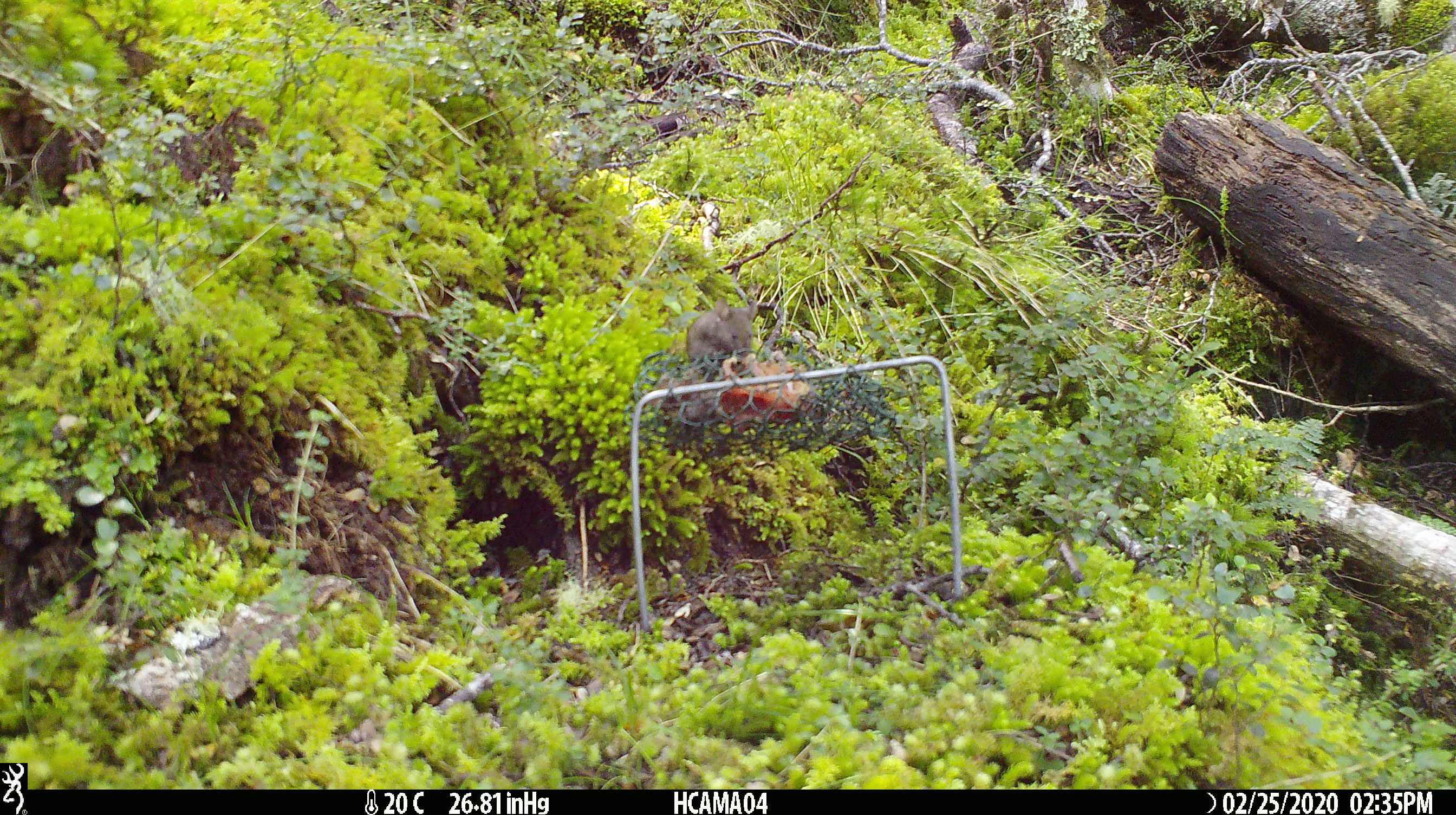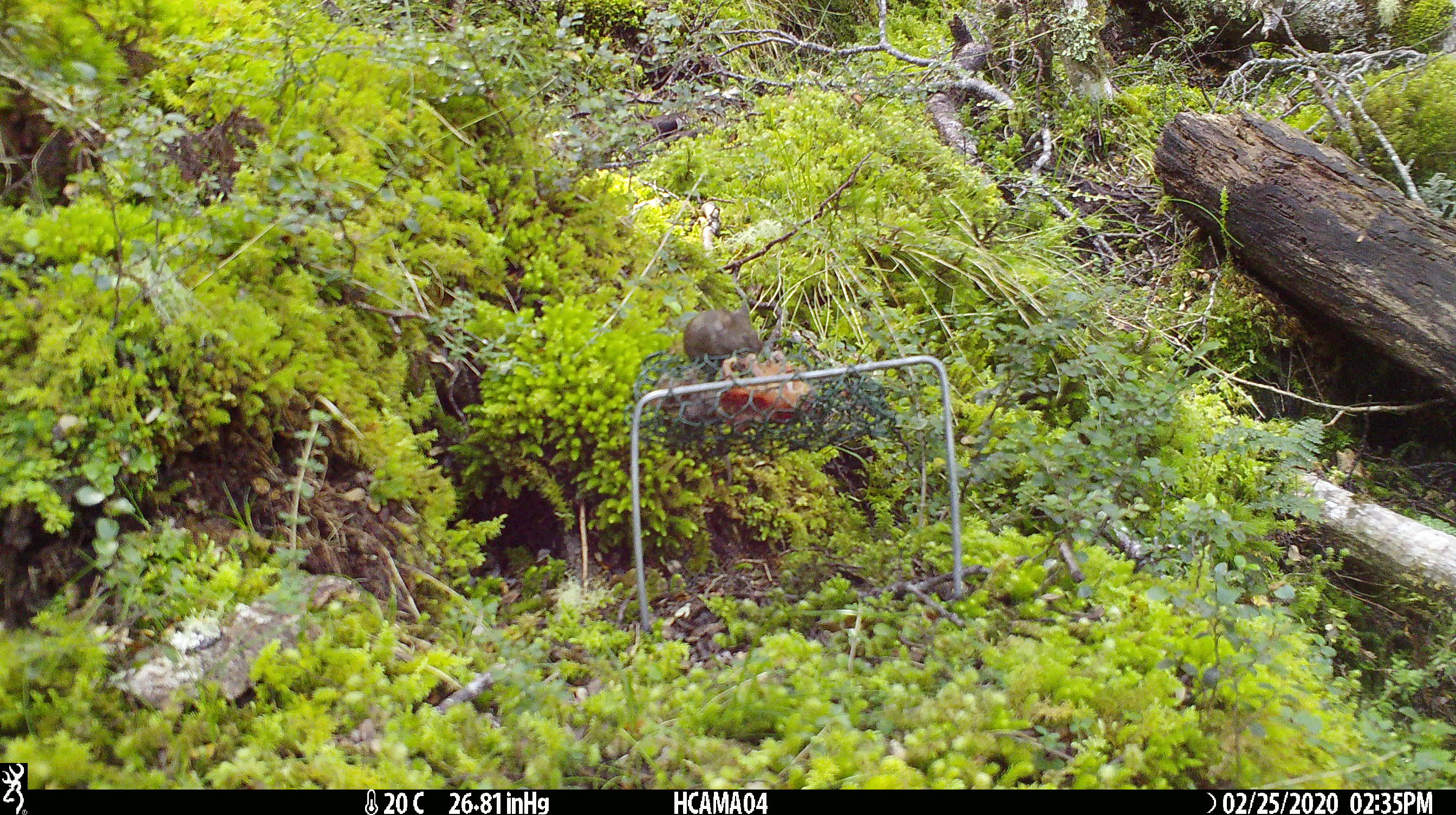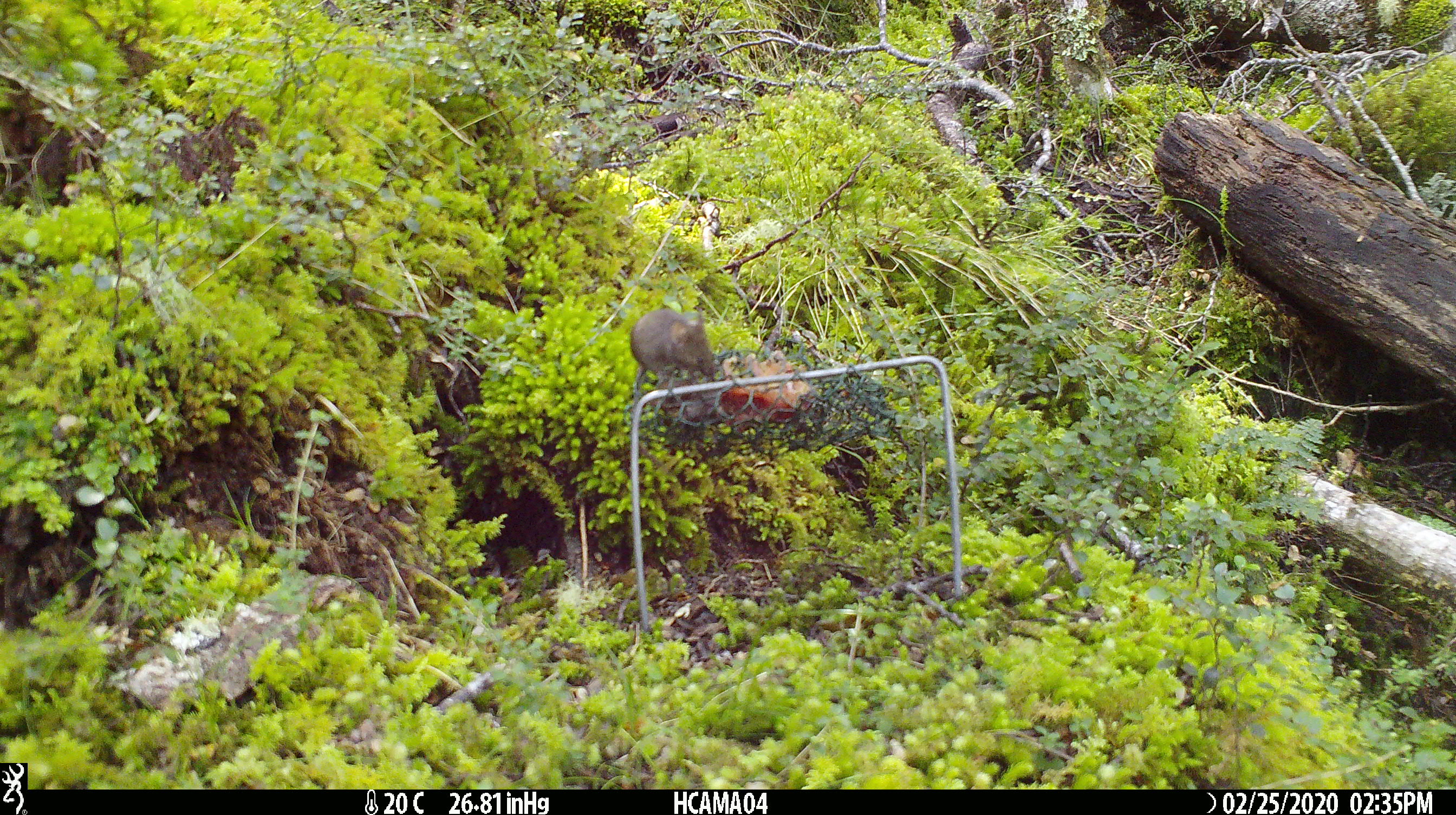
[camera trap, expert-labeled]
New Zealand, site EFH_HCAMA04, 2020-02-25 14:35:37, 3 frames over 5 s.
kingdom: Animalia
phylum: Chordata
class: Mammalia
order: Rodentia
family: Muridae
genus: Mus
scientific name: Mus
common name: mouse